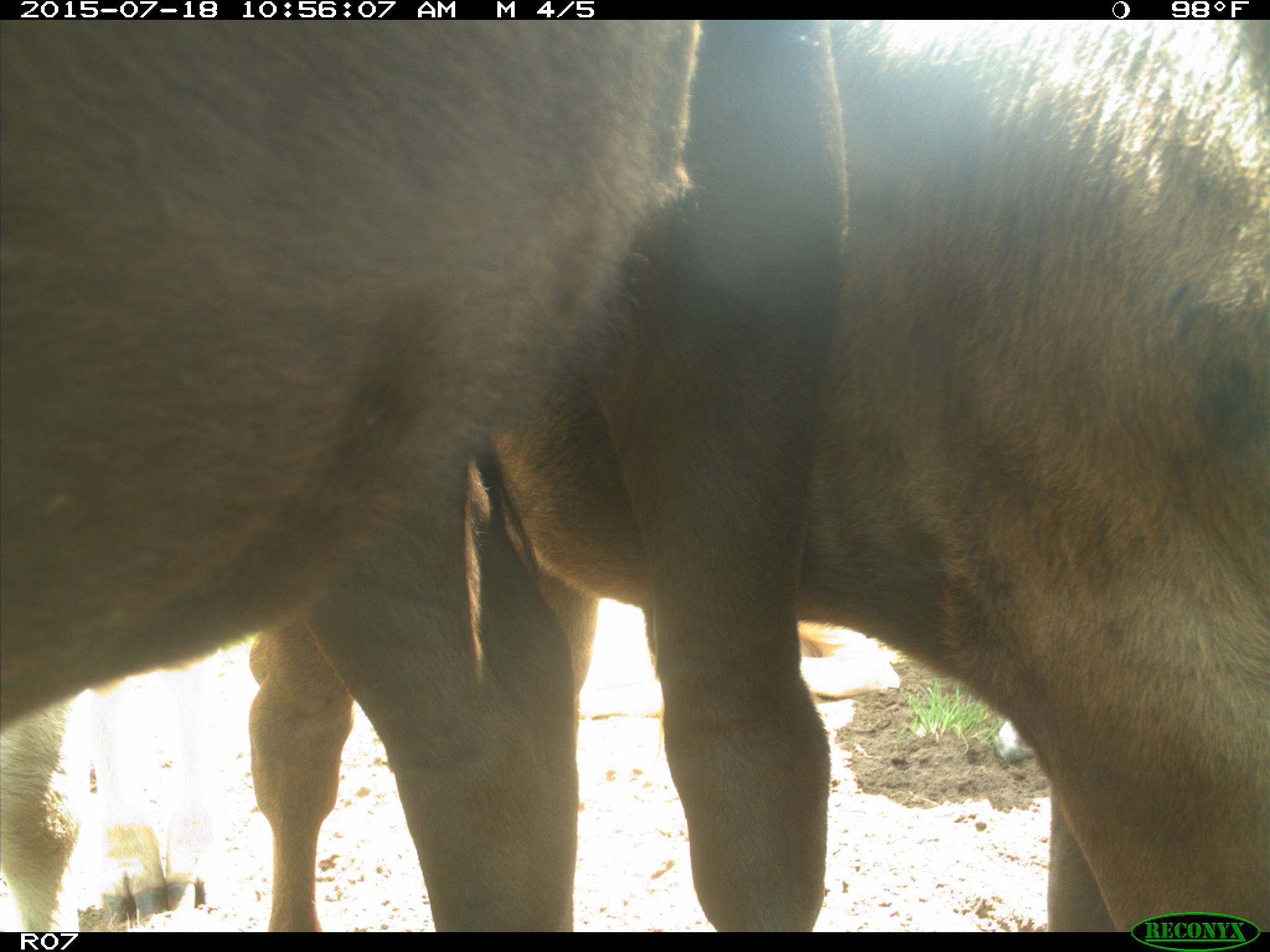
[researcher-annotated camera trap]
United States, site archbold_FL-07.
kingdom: Animalia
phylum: Chordata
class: Mammalia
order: Artiodactyla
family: Bovidae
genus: Bos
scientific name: Bos taurus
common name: domestic cow